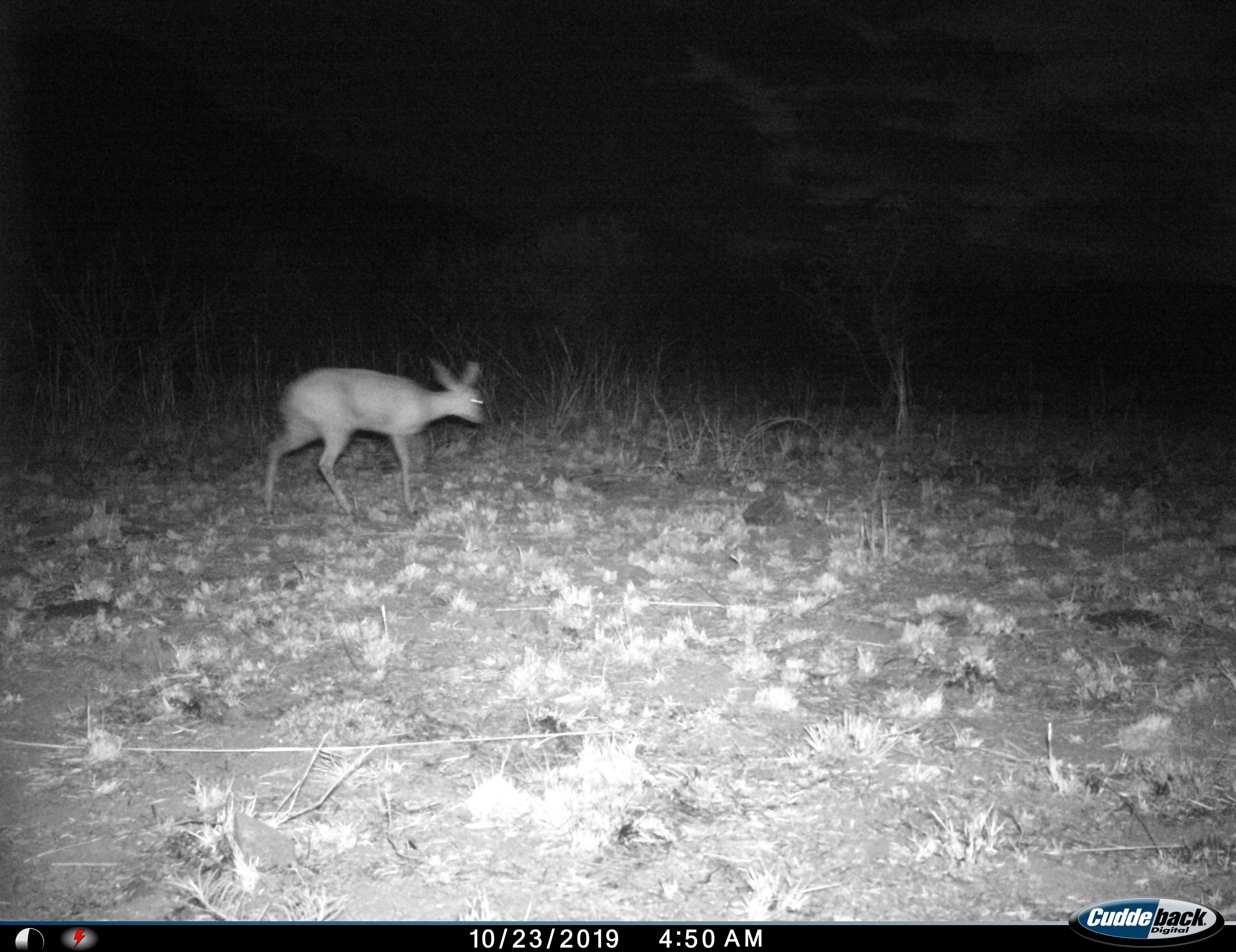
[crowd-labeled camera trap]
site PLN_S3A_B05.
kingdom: Animalia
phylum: Chordata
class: Mammalia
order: Artiodactyla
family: Bovidae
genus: Raphicerus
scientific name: Raphicerus campestris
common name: steenbok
Steenbok (Raphicerus campestris), count 1. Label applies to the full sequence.